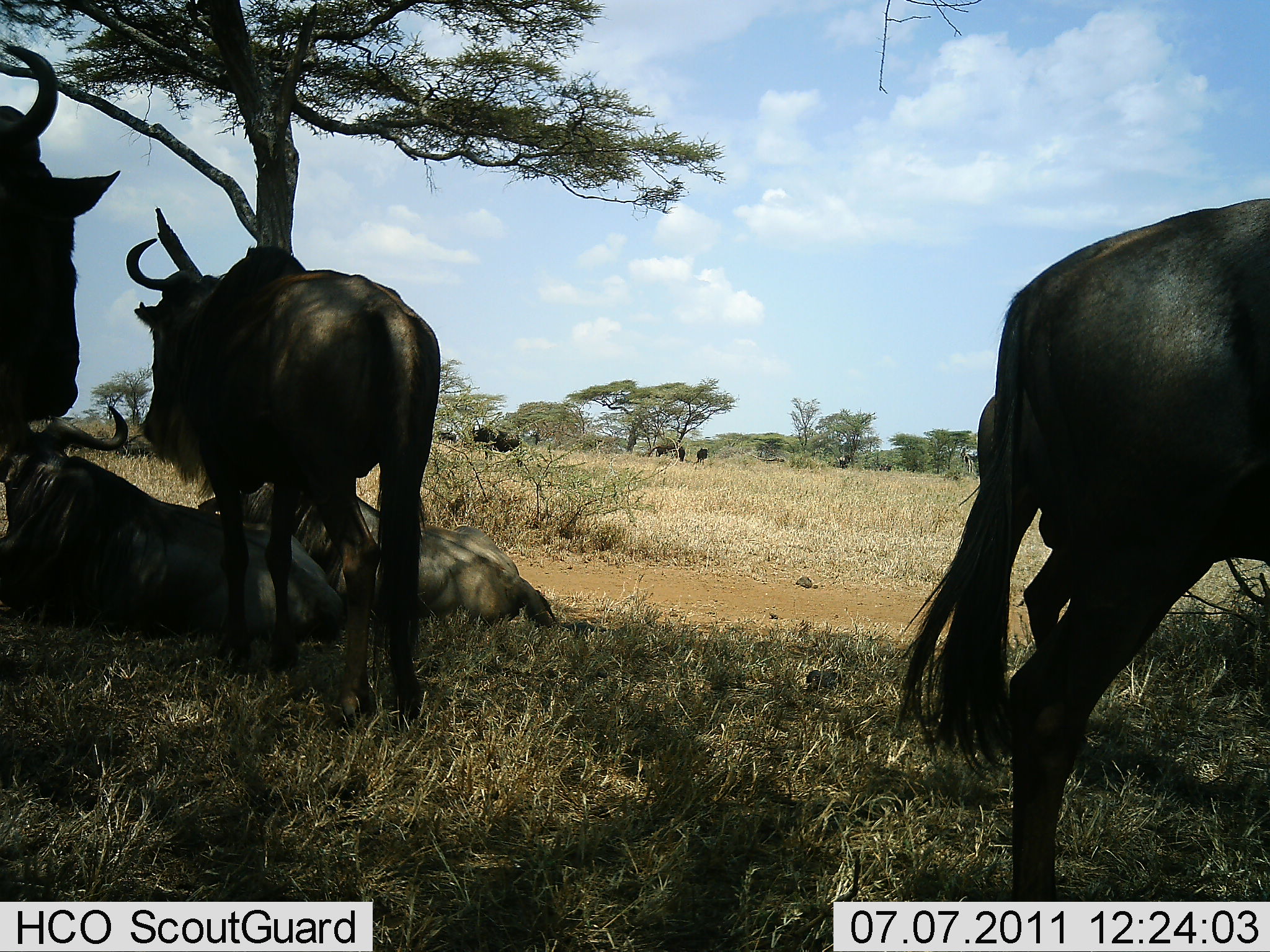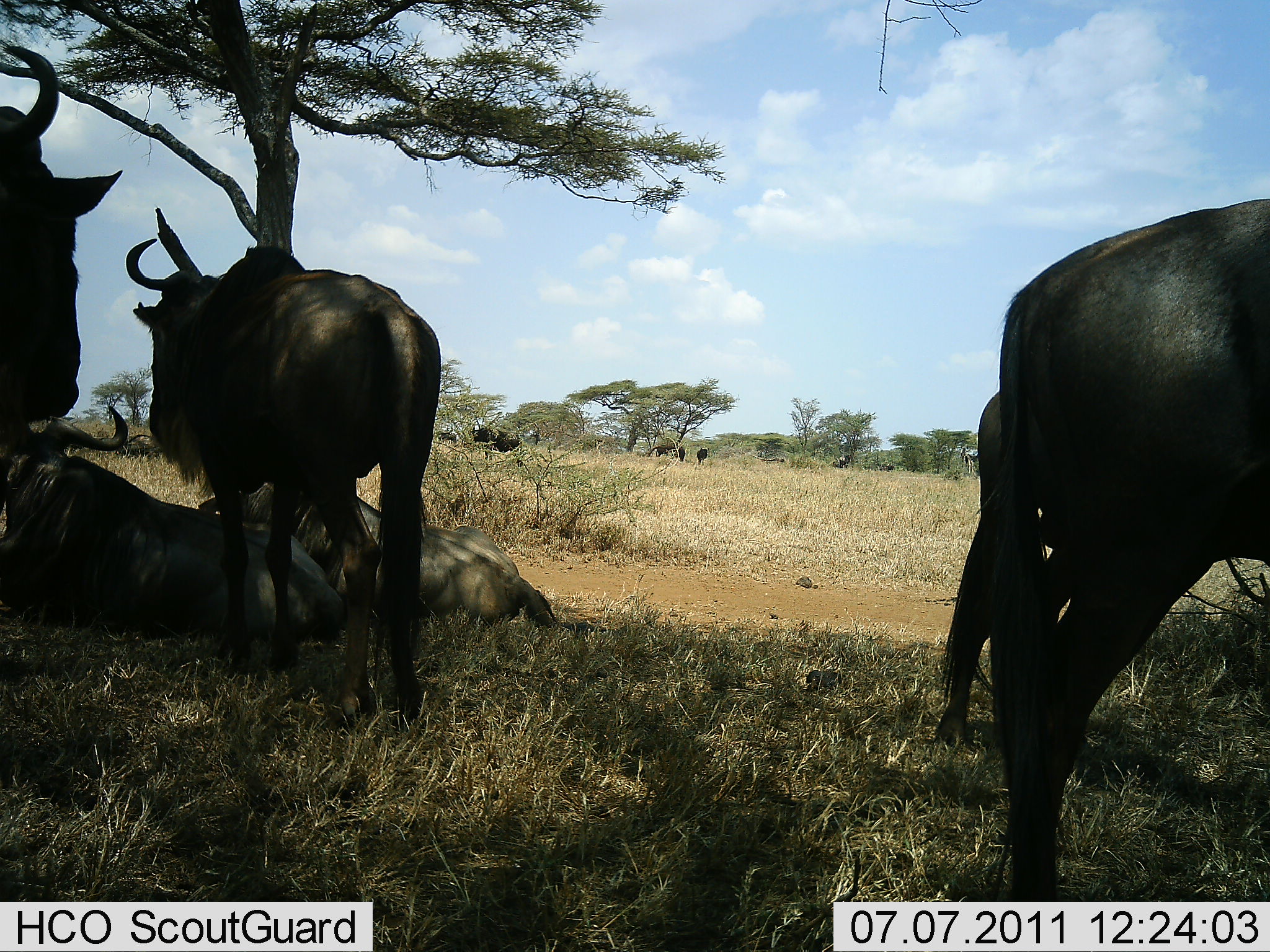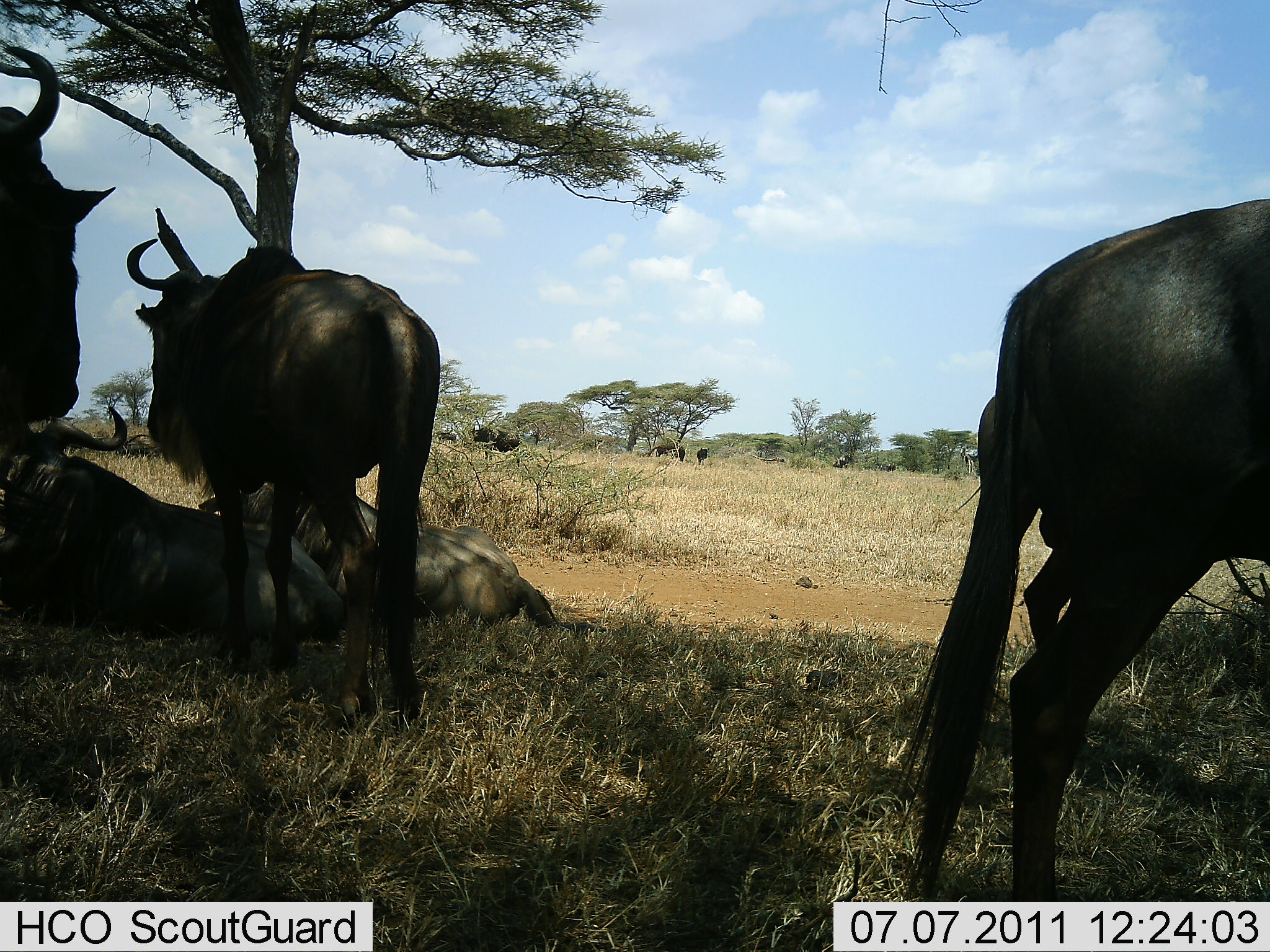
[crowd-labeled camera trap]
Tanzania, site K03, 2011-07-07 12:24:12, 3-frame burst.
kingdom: Animalia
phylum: Chordata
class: Mammalia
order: Artiodactyla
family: Bovidae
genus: Connochaetes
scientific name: Connochaetes taurinus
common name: blue wildebeest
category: wildebeest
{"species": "wildebeest (blue wildebeest) (Connochaetes taurinus)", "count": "6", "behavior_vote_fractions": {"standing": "73%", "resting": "55%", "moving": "27%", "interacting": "0%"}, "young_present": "0%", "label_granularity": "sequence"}